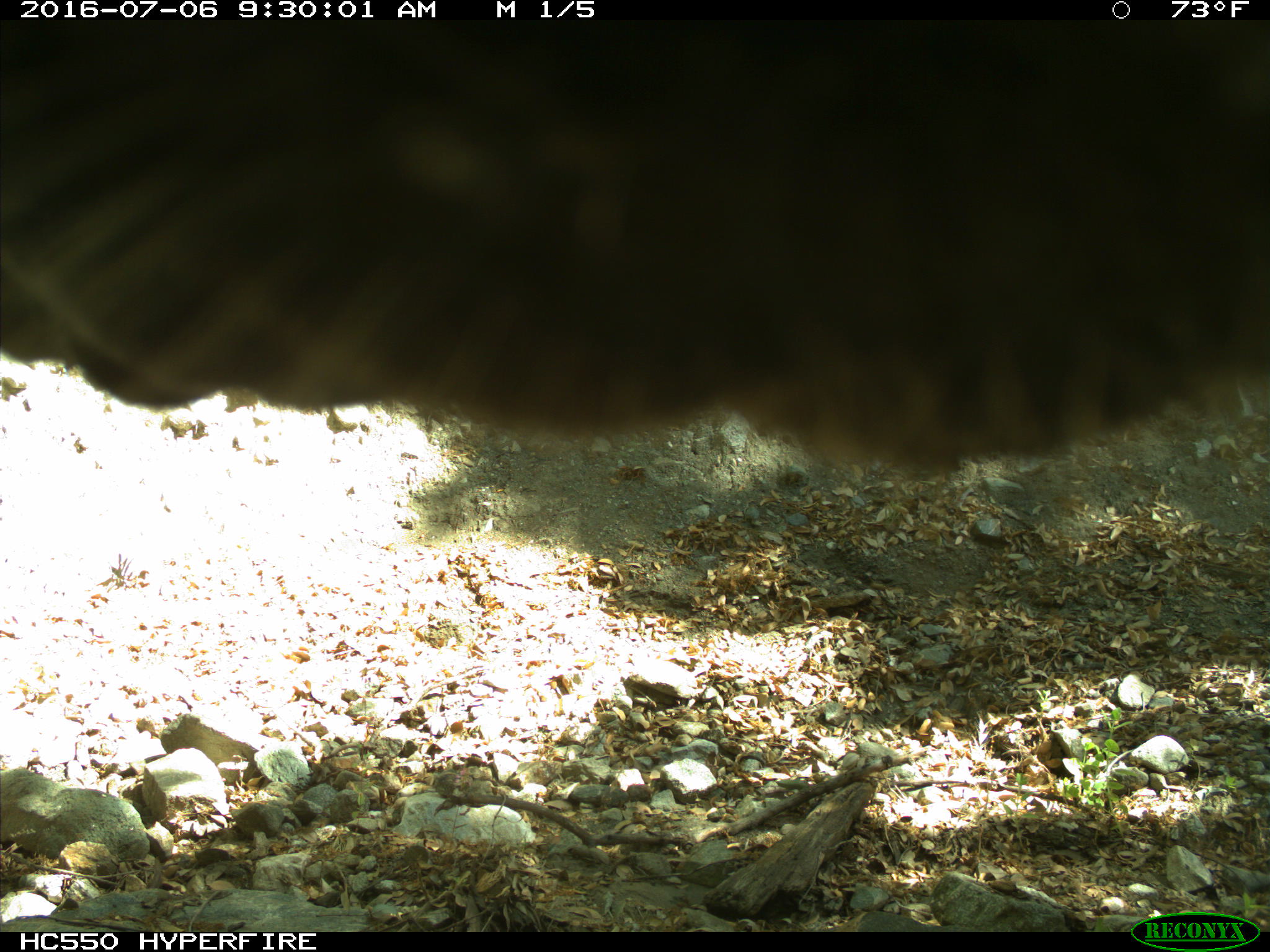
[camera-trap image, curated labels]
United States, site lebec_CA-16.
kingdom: Animalia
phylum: Chordata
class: Mammalia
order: Artiodactyla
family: Bovidae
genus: Bos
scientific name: Bos taurus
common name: domestic cow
Bos taurus (domestic cow).